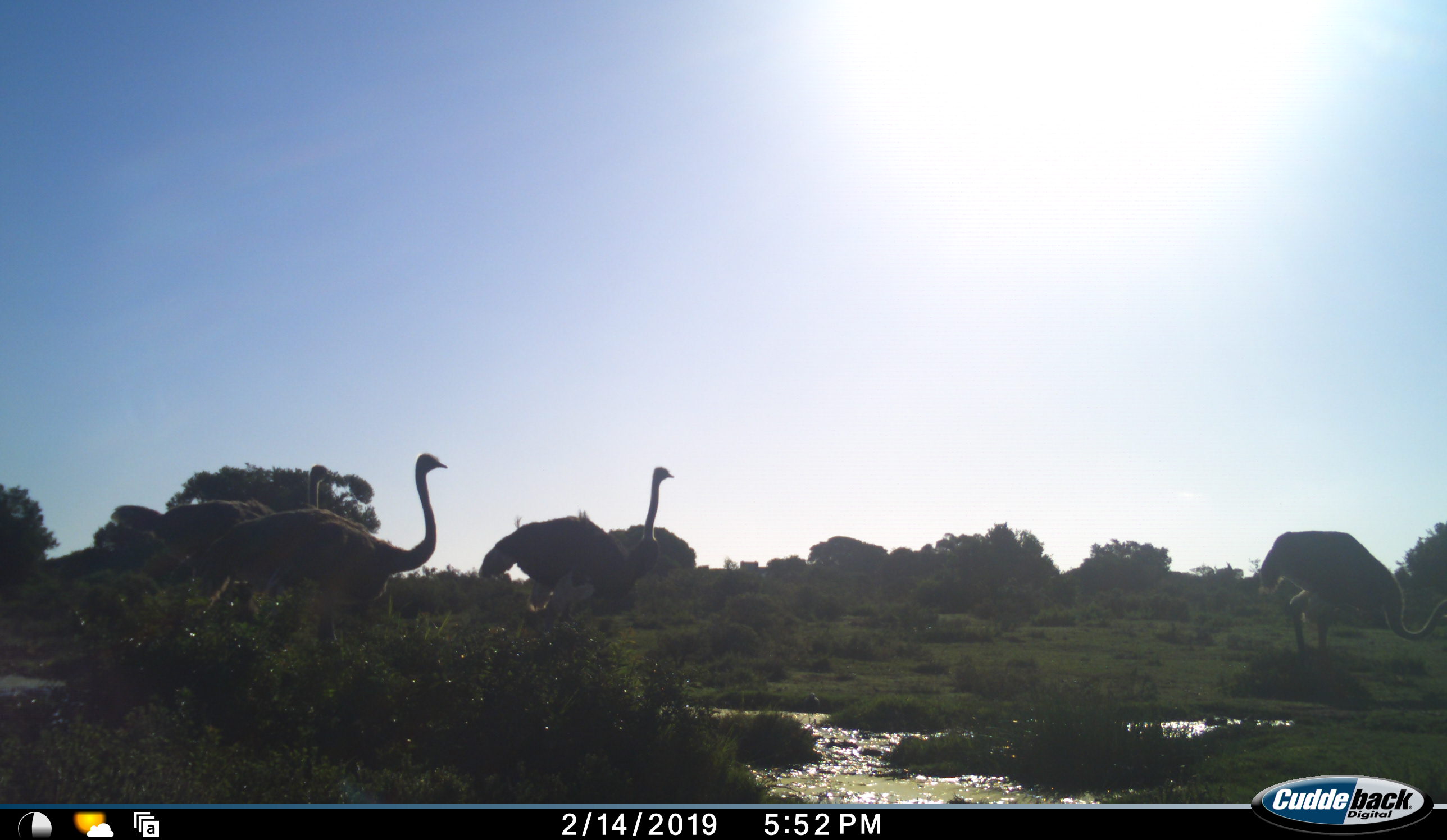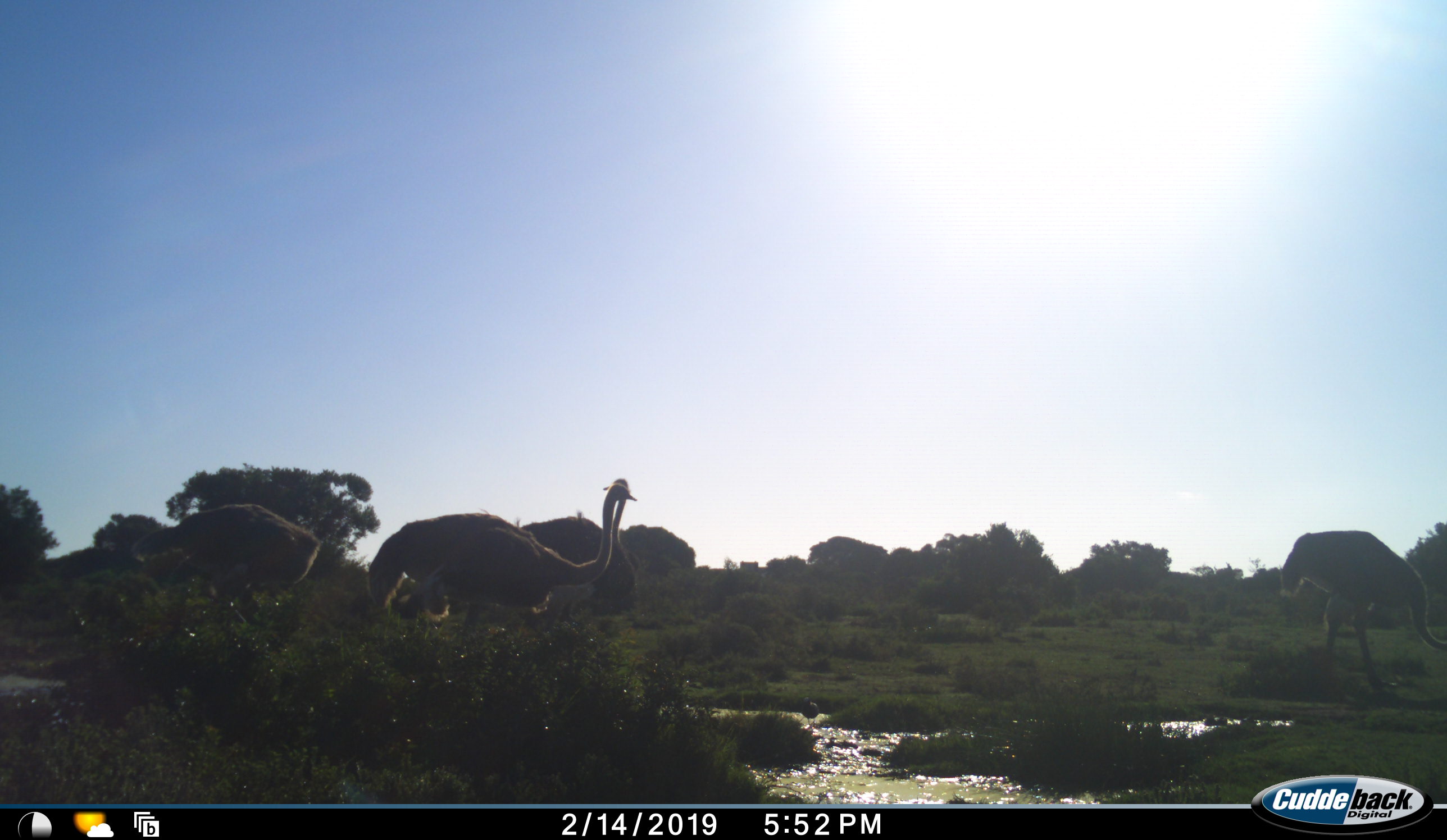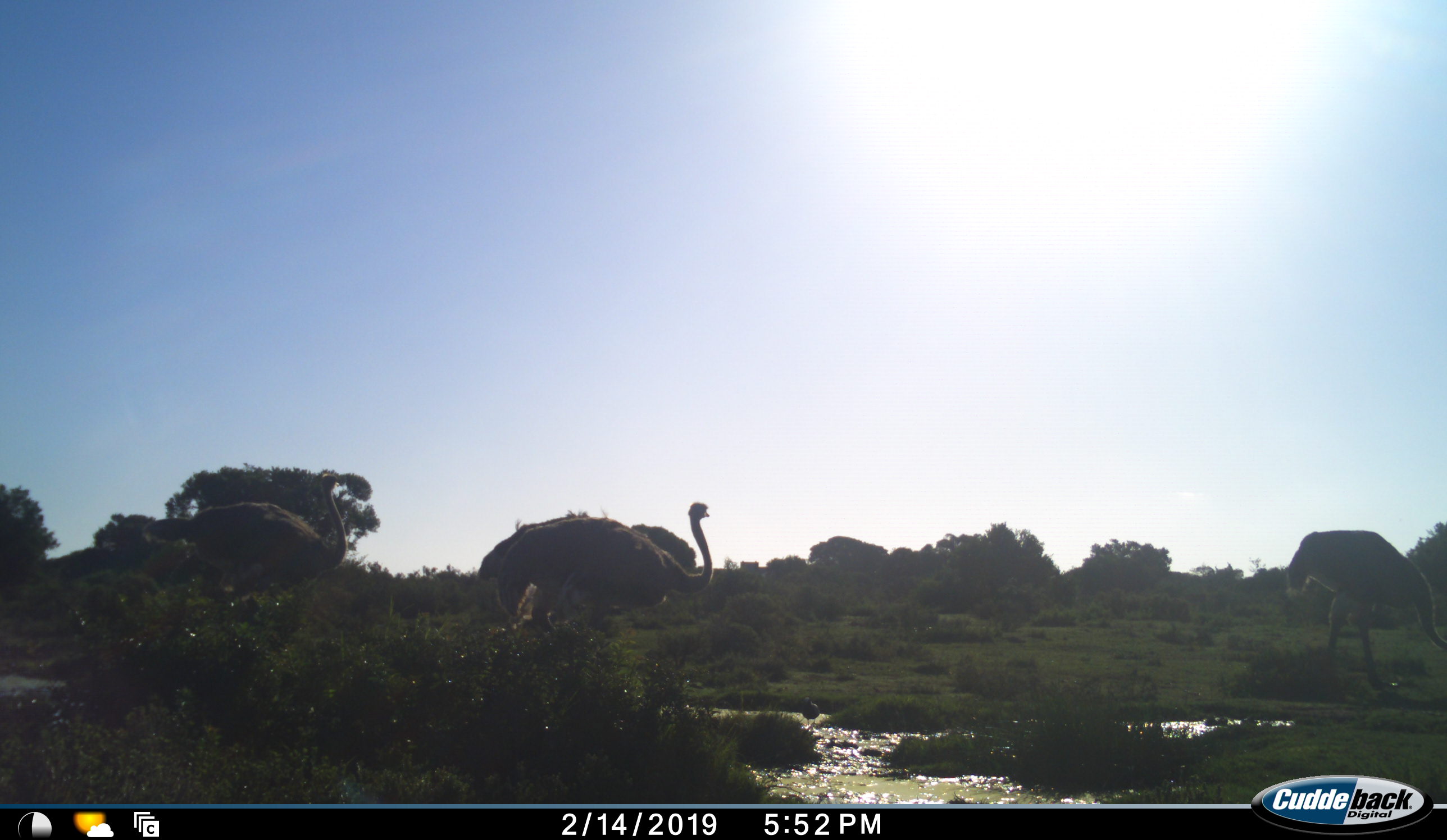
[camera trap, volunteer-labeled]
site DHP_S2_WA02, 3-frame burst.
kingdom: Animalia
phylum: Chordata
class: Aves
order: Struthioniformes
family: Struthionidae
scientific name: Struthionidae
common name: ostrich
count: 4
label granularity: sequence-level